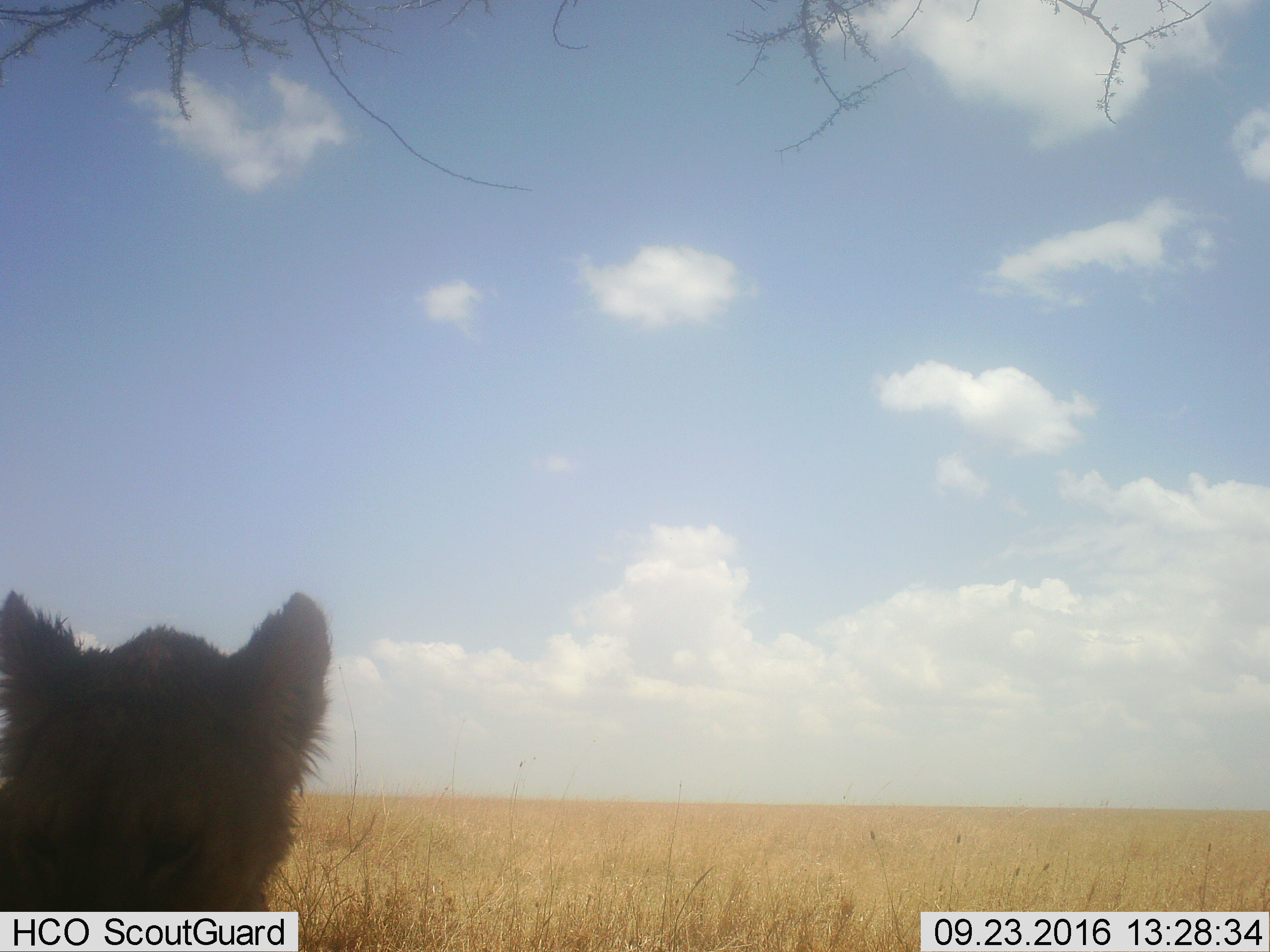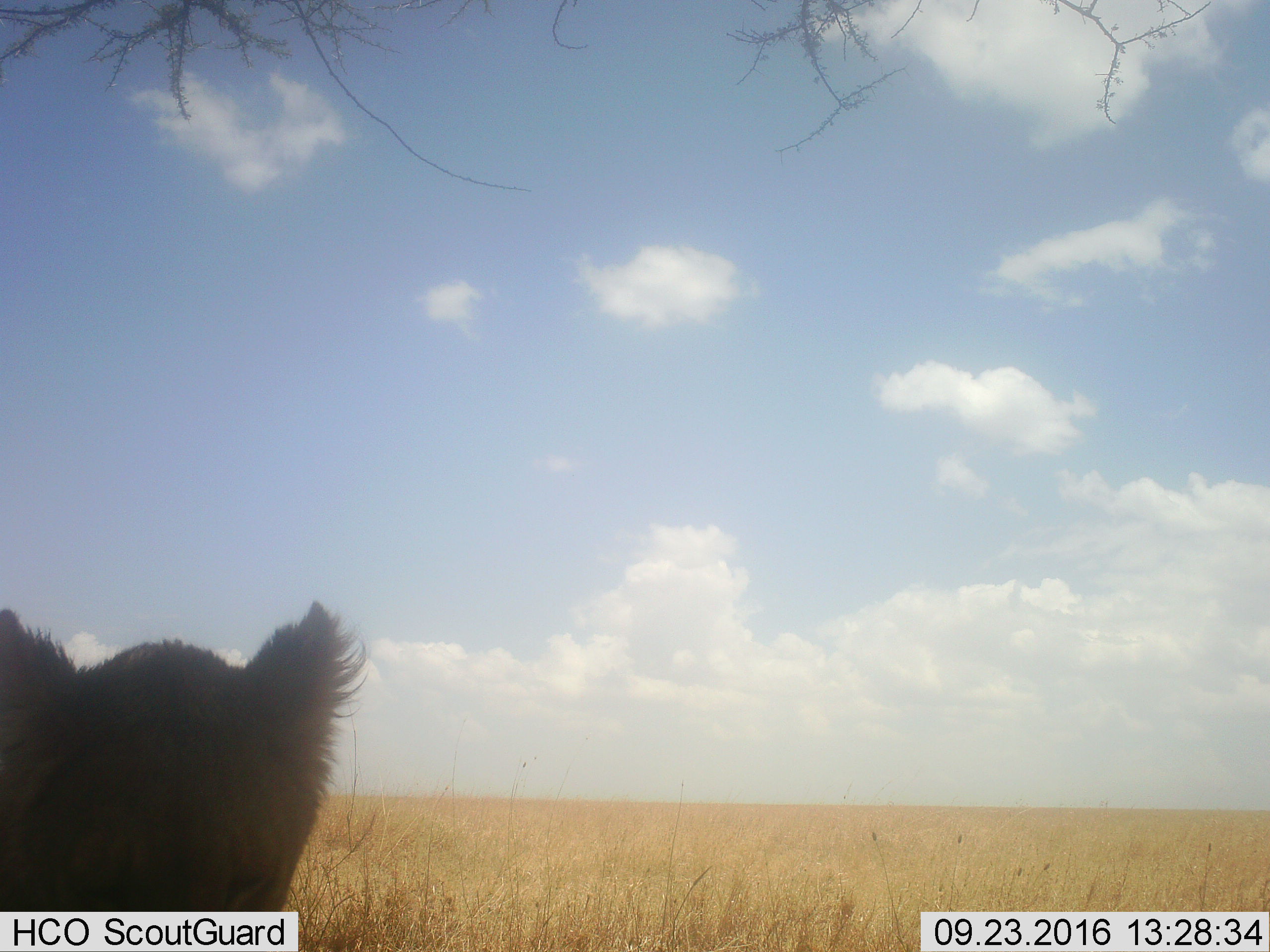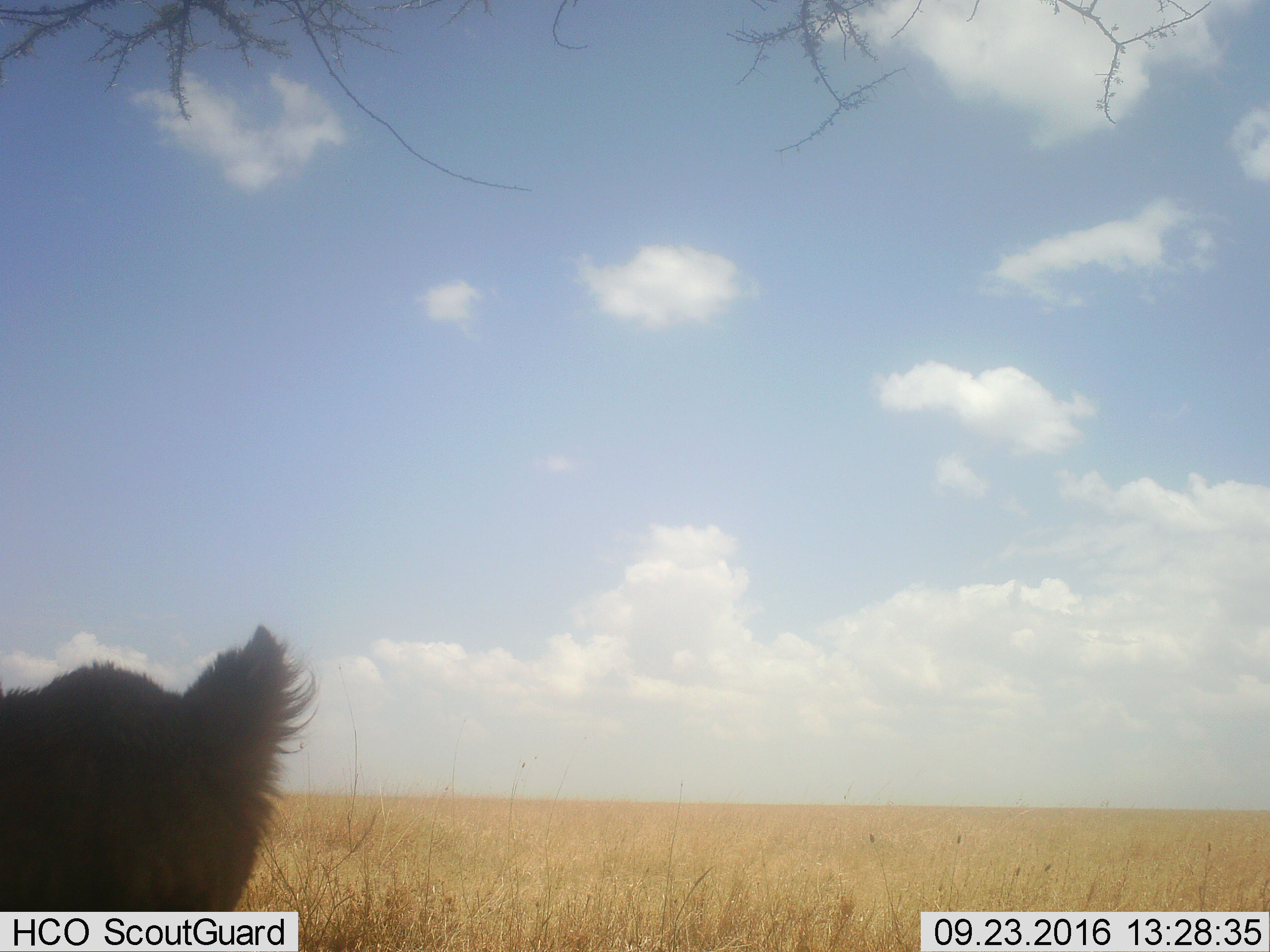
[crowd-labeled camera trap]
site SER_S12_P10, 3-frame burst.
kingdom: Animalia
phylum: Chordata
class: Mammalia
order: Carnivora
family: Felidae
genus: Panthera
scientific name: Panthera leo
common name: lion cub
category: lioncub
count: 1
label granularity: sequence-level